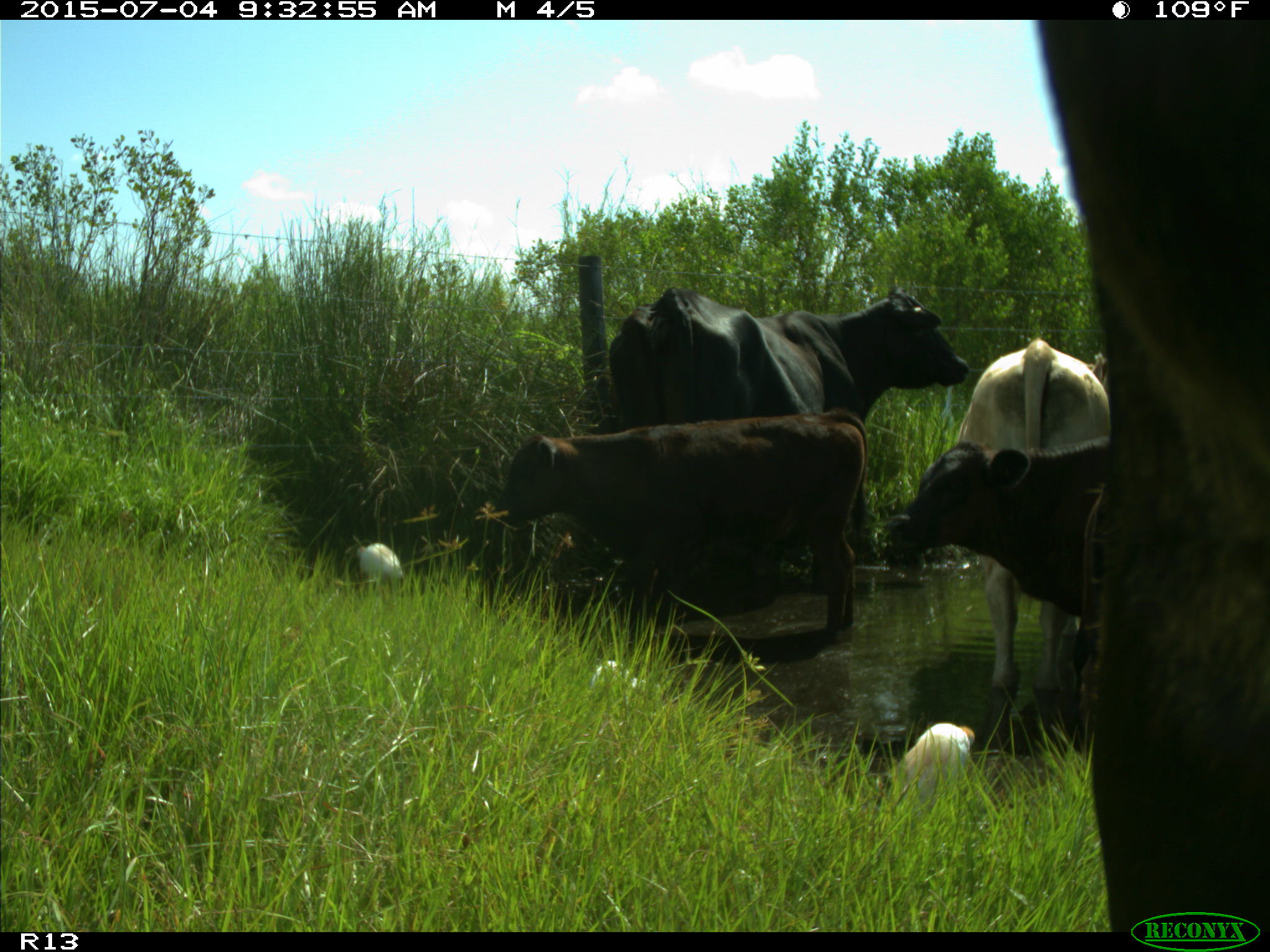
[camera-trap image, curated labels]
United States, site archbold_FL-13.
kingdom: Animalia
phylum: Chordata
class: Mammalia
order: Artiodactyla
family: Bovidae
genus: Bos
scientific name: Bos taurus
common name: domestic cow